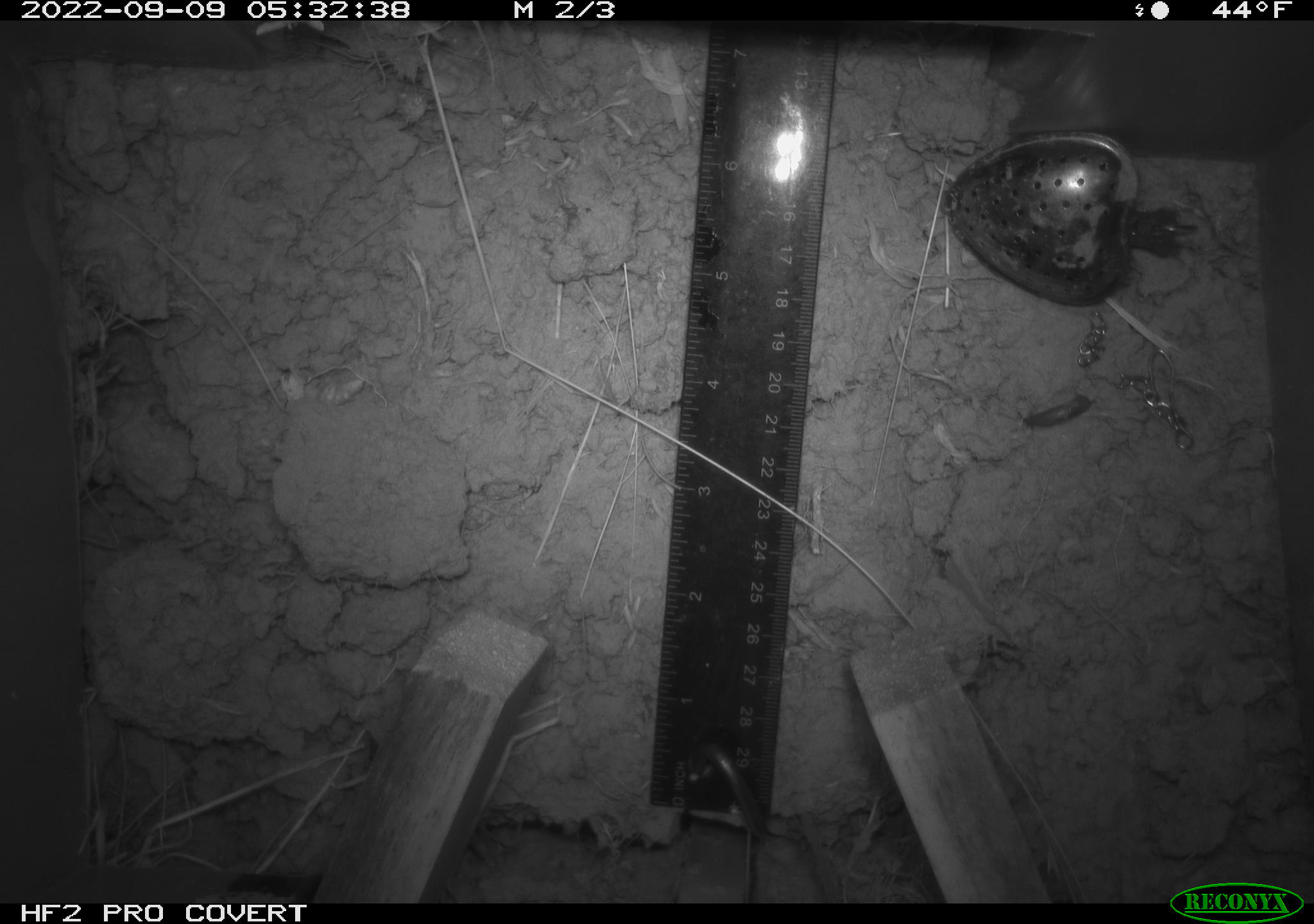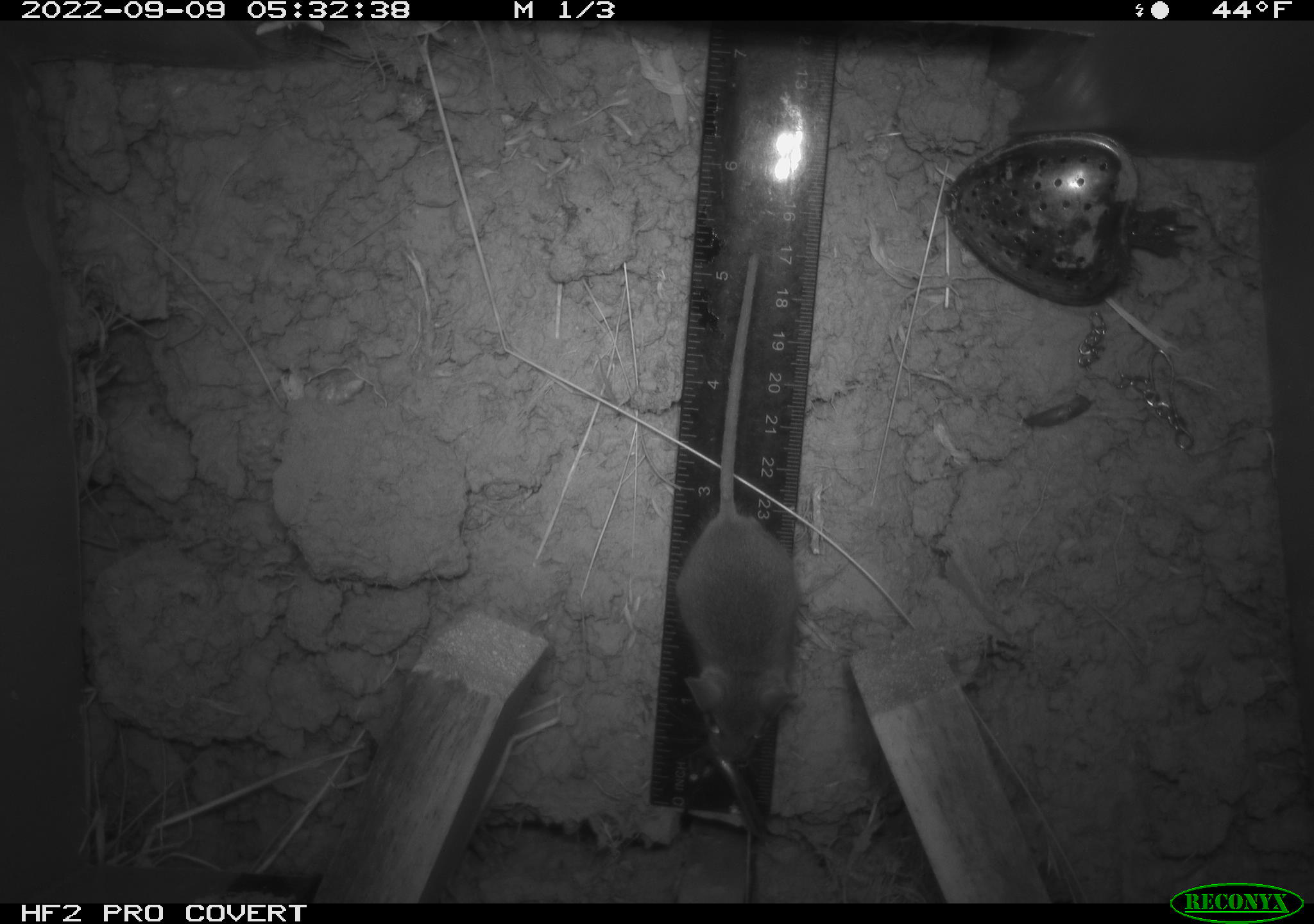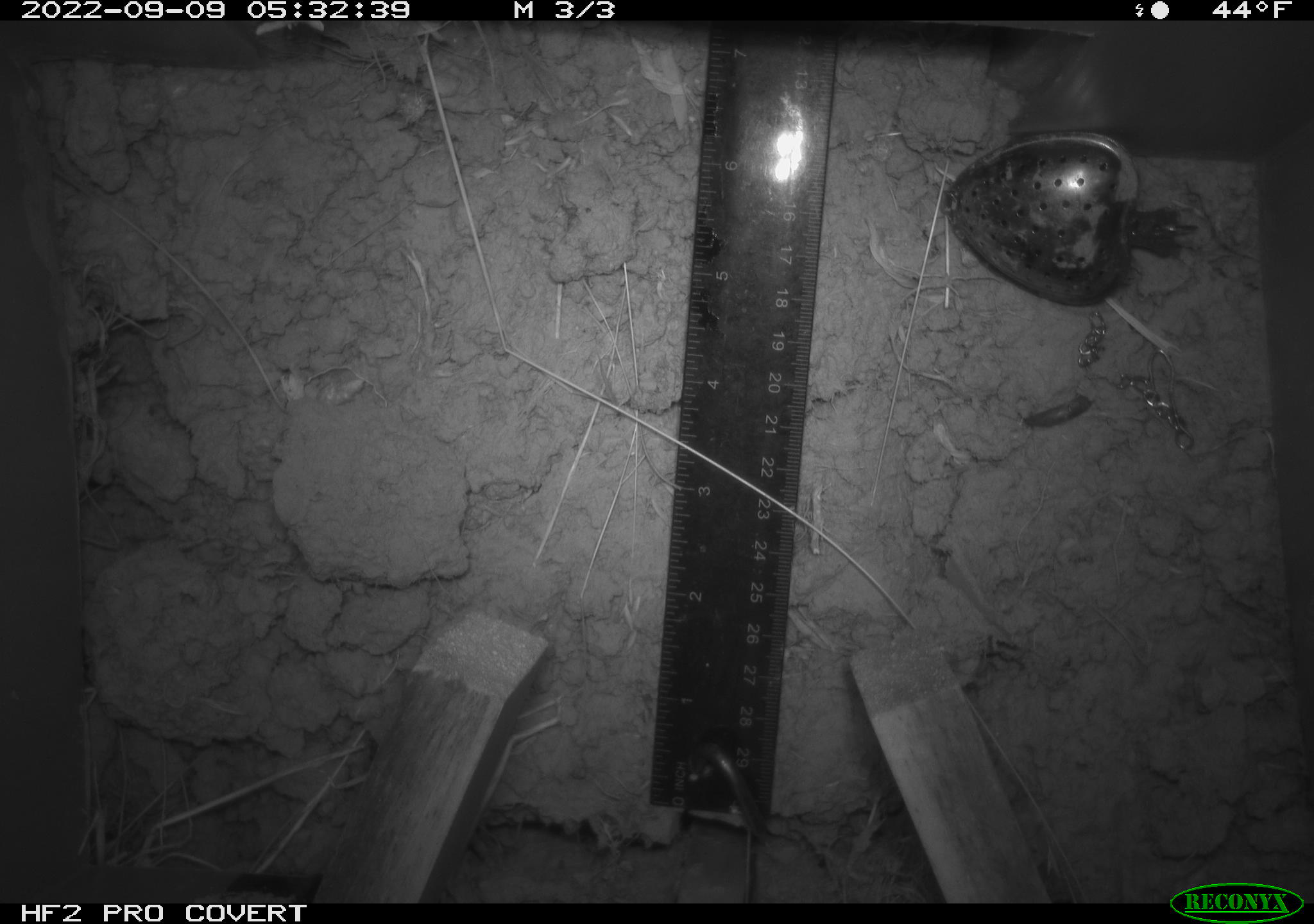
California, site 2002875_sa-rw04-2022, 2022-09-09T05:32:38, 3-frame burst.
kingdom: Animalia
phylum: Chordata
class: Mammalia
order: Rodentia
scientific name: Rodentia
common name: mouse species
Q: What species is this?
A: Mouse species (Rodentia).